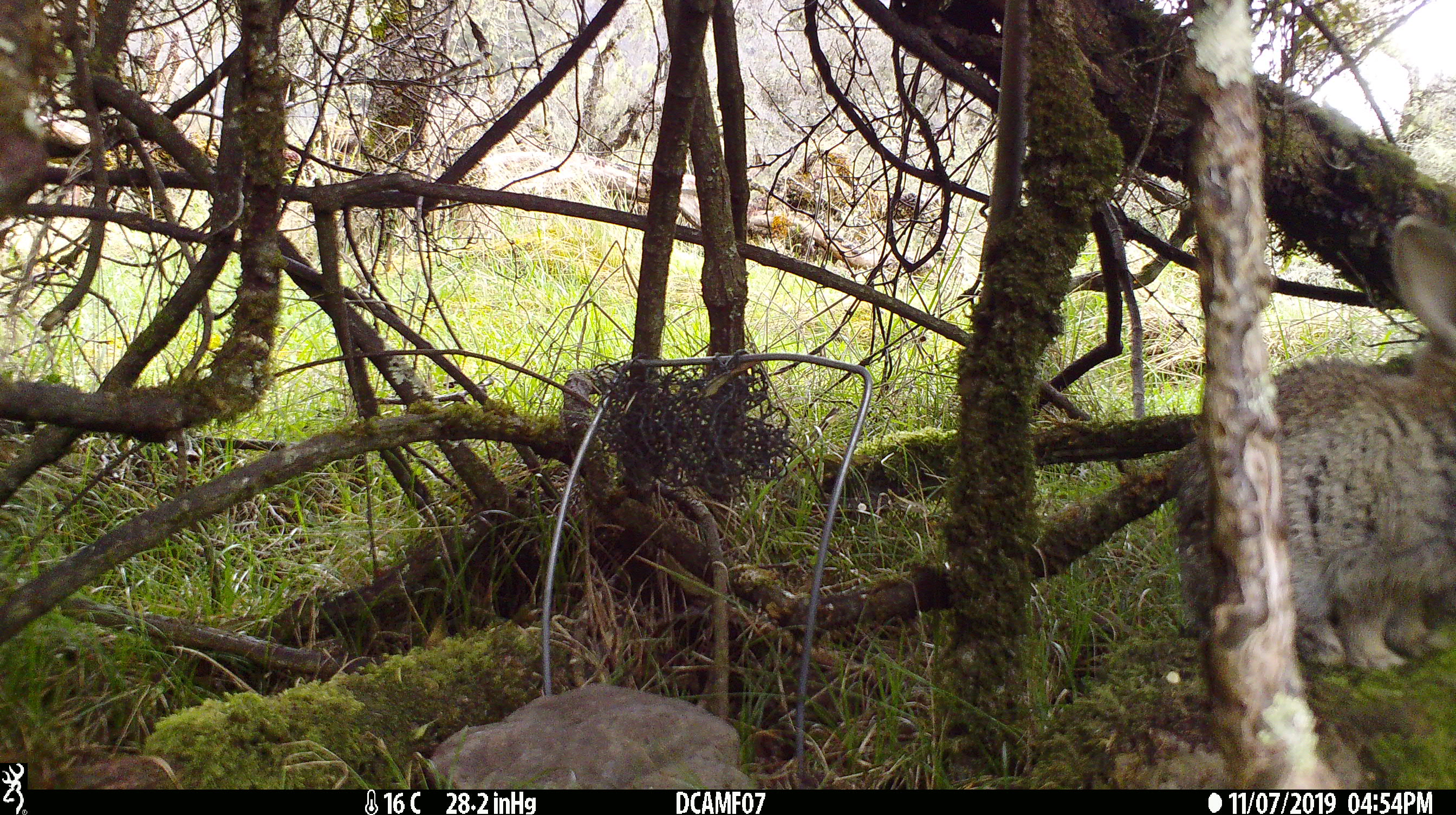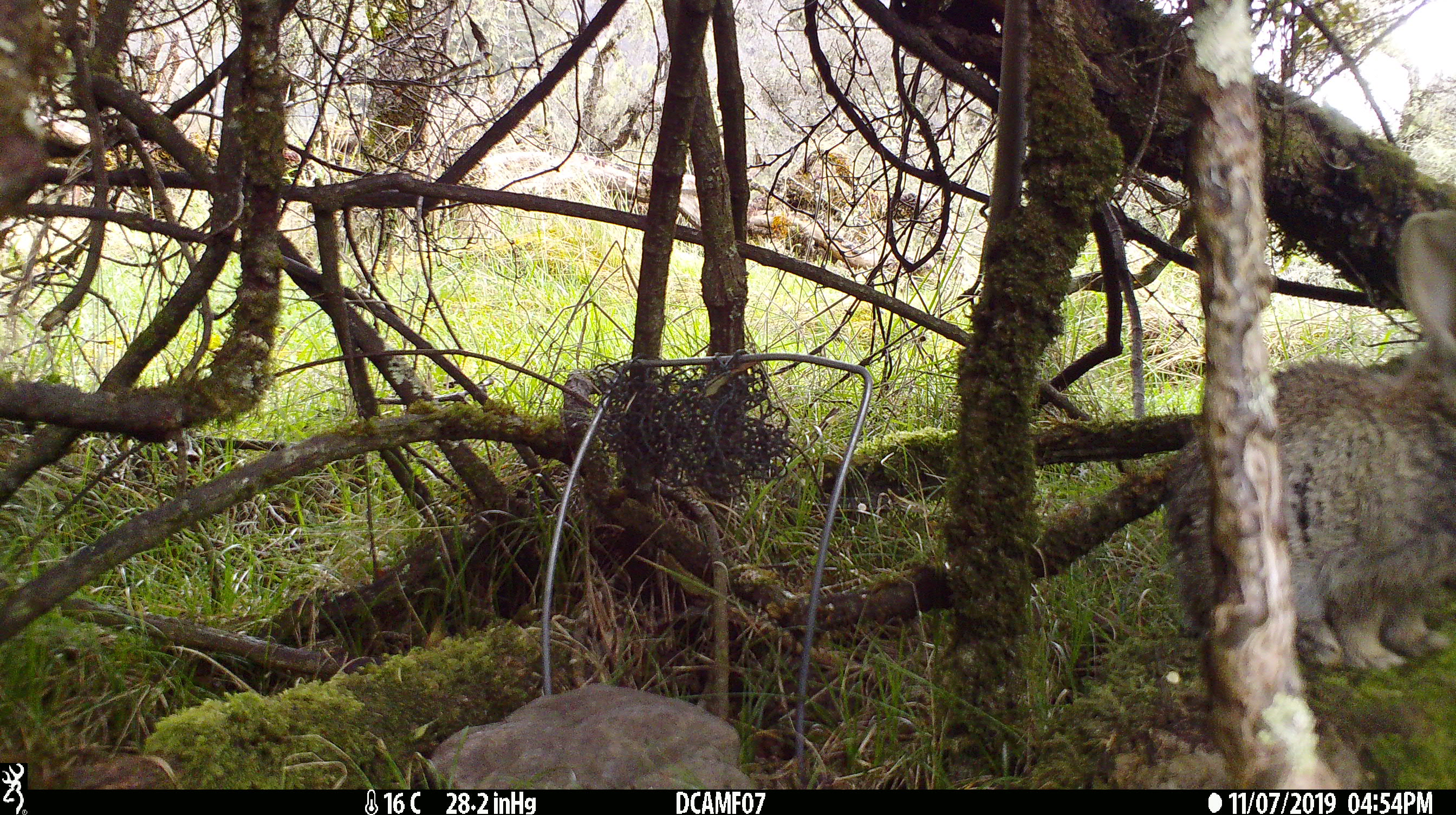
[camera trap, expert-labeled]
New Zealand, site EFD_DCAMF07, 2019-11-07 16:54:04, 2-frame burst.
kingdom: Animalia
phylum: Chordata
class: Mammalia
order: Lagomorpha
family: Leporidae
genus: Oryctolagus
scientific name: Oryctolagus cuniculus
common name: european rabbit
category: rabbit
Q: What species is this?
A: Rabbit (european rabbit) (Oryctolagus cuniculus).